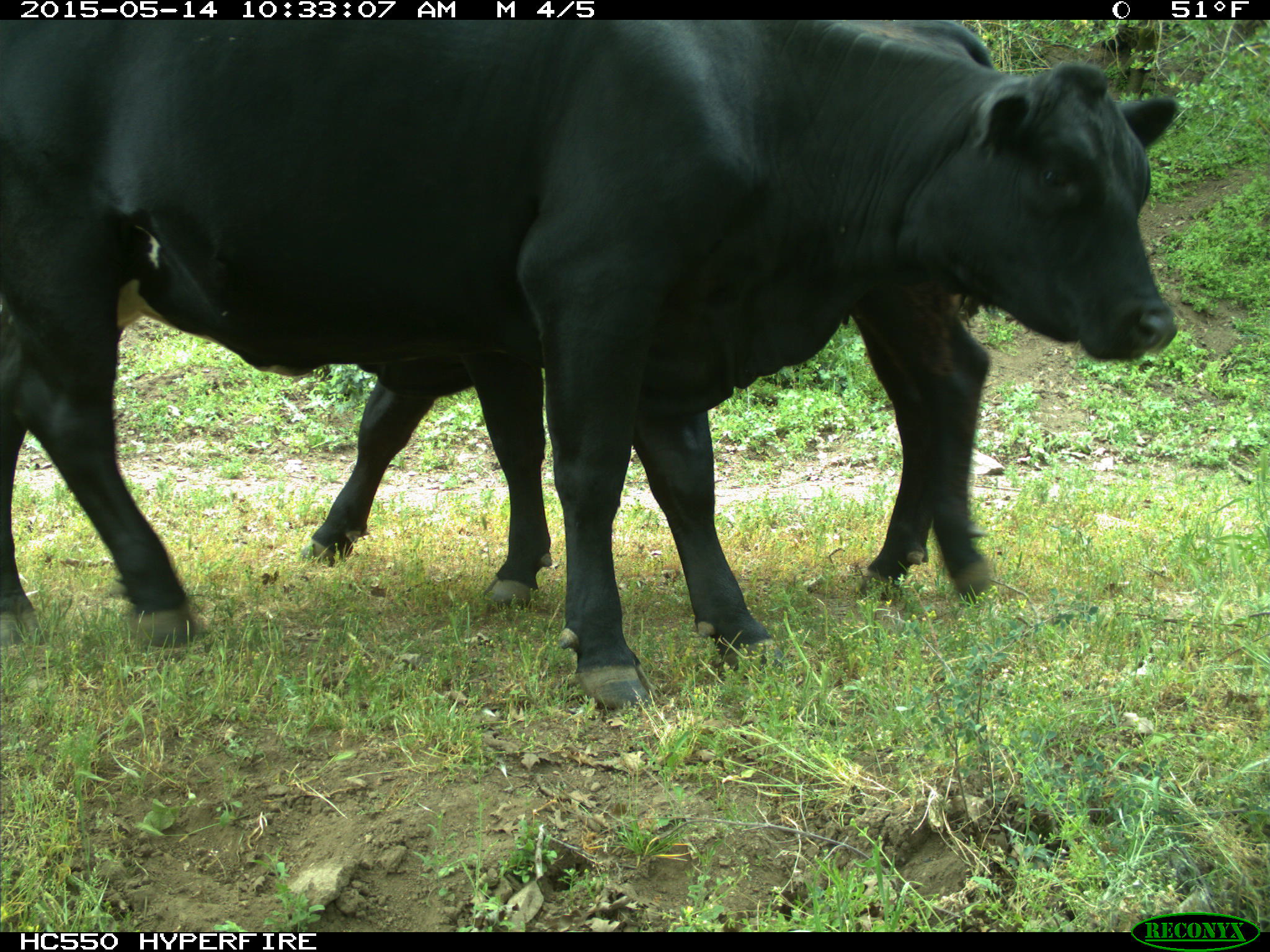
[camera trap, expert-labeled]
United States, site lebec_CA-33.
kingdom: Animalia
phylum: Chordata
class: Mammalia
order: Artiodactyla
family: Bovidae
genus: Bos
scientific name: Bos taurus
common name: domestic cow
Bos taurus (domestic cow).